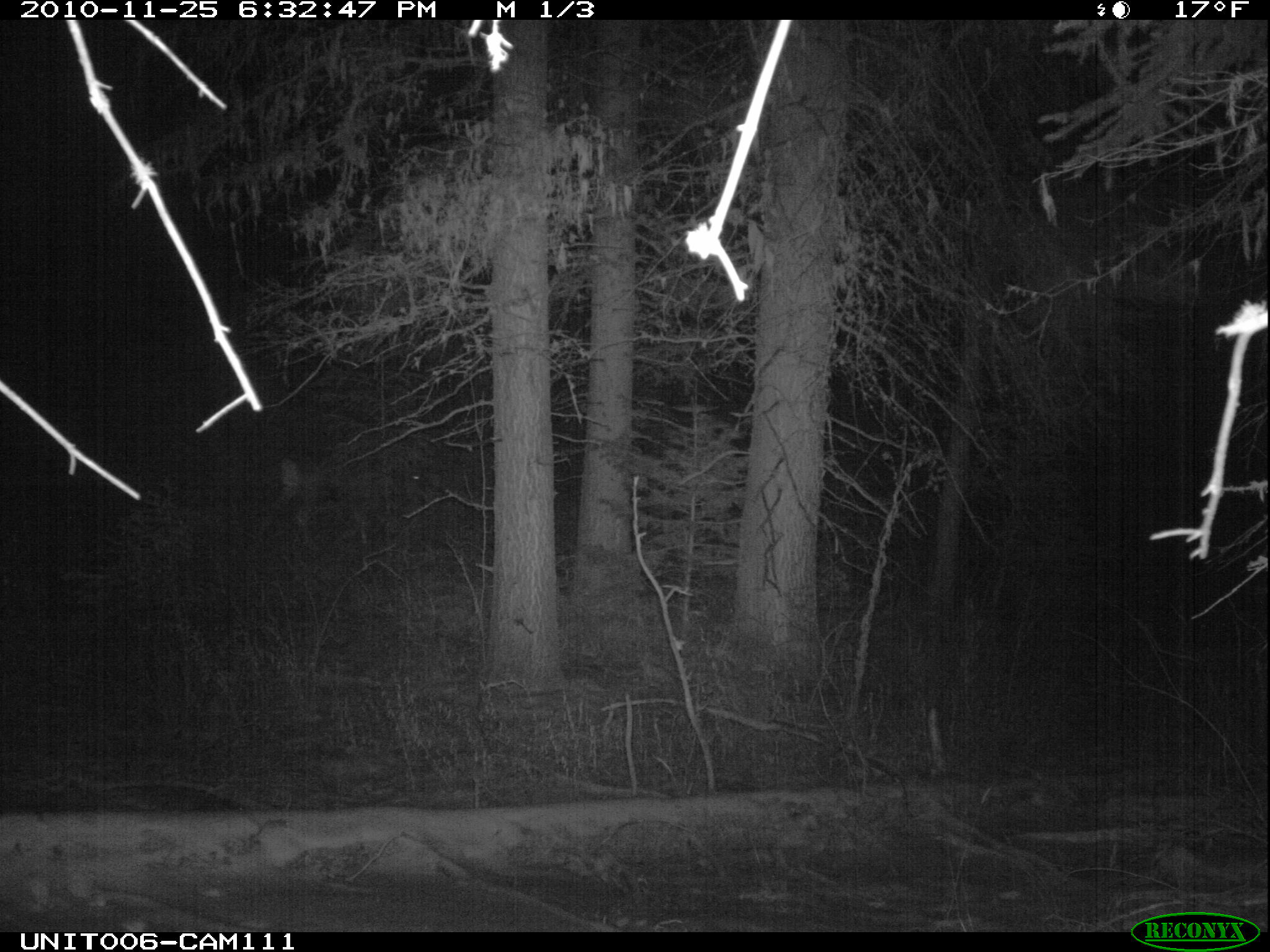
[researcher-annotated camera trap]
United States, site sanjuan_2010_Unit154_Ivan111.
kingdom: Animalia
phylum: Chordata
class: Mammalia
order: Artiodactyla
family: Cervidae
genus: Cervus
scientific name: Cervus elaphus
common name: red deer